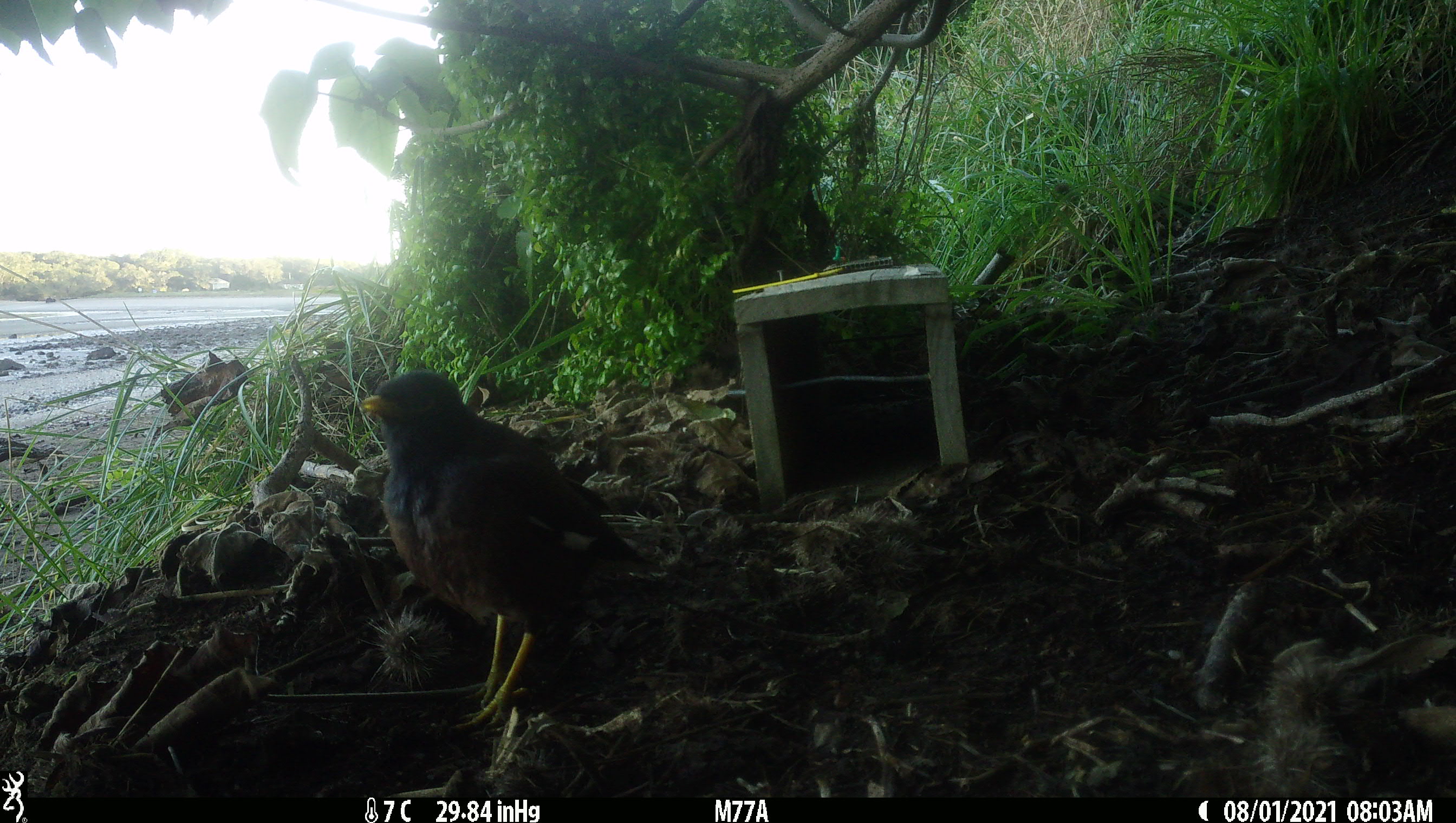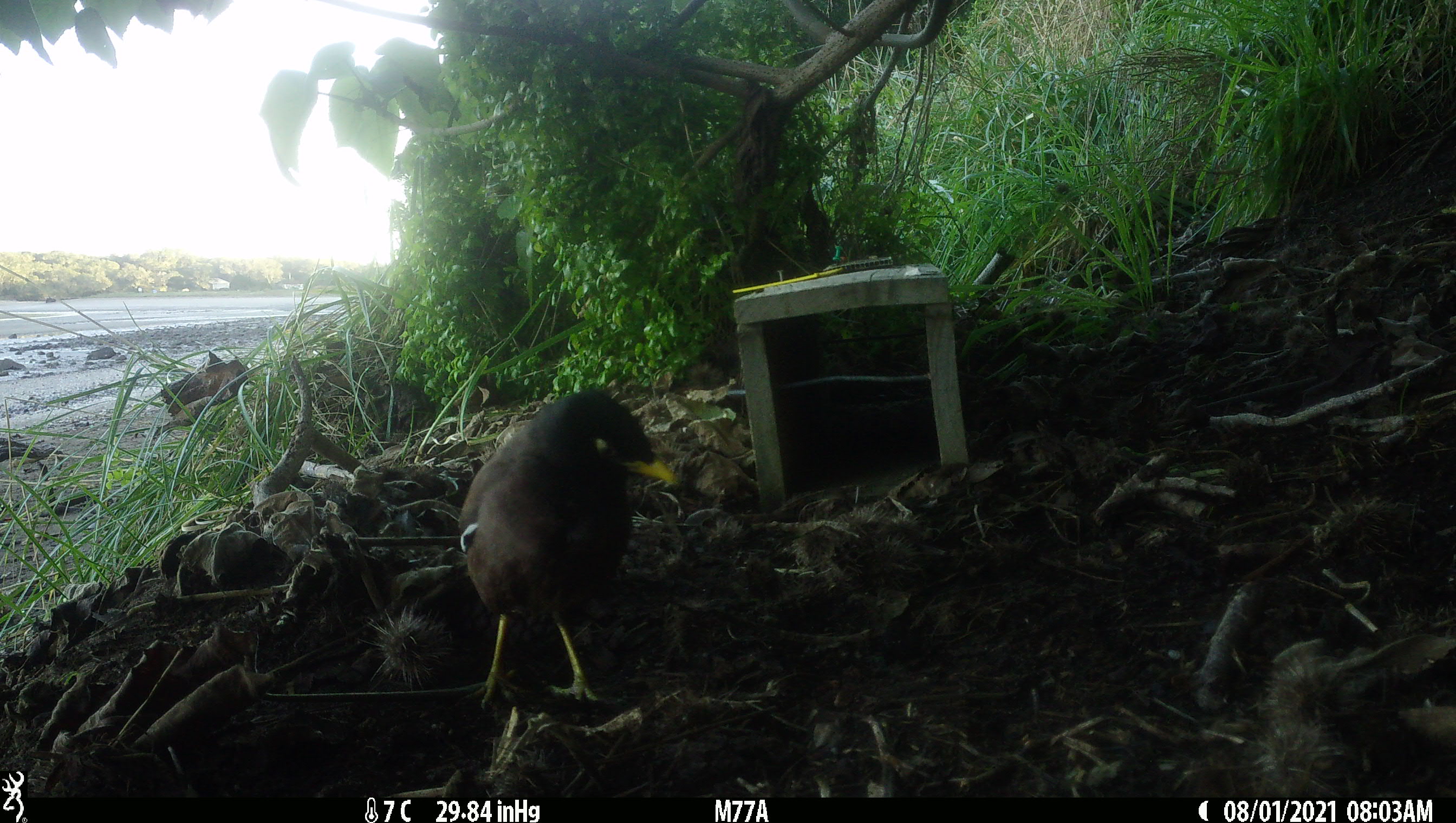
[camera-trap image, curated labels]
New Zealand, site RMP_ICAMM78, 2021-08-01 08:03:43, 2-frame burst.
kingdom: Animalia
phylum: Chordata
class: Aves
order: Passeriformes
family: Sturnidae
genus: Acridotheres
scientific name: Acridotheres tristis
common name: common myna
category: myna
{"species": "myna (common myna) (Acridotheres tristis)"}